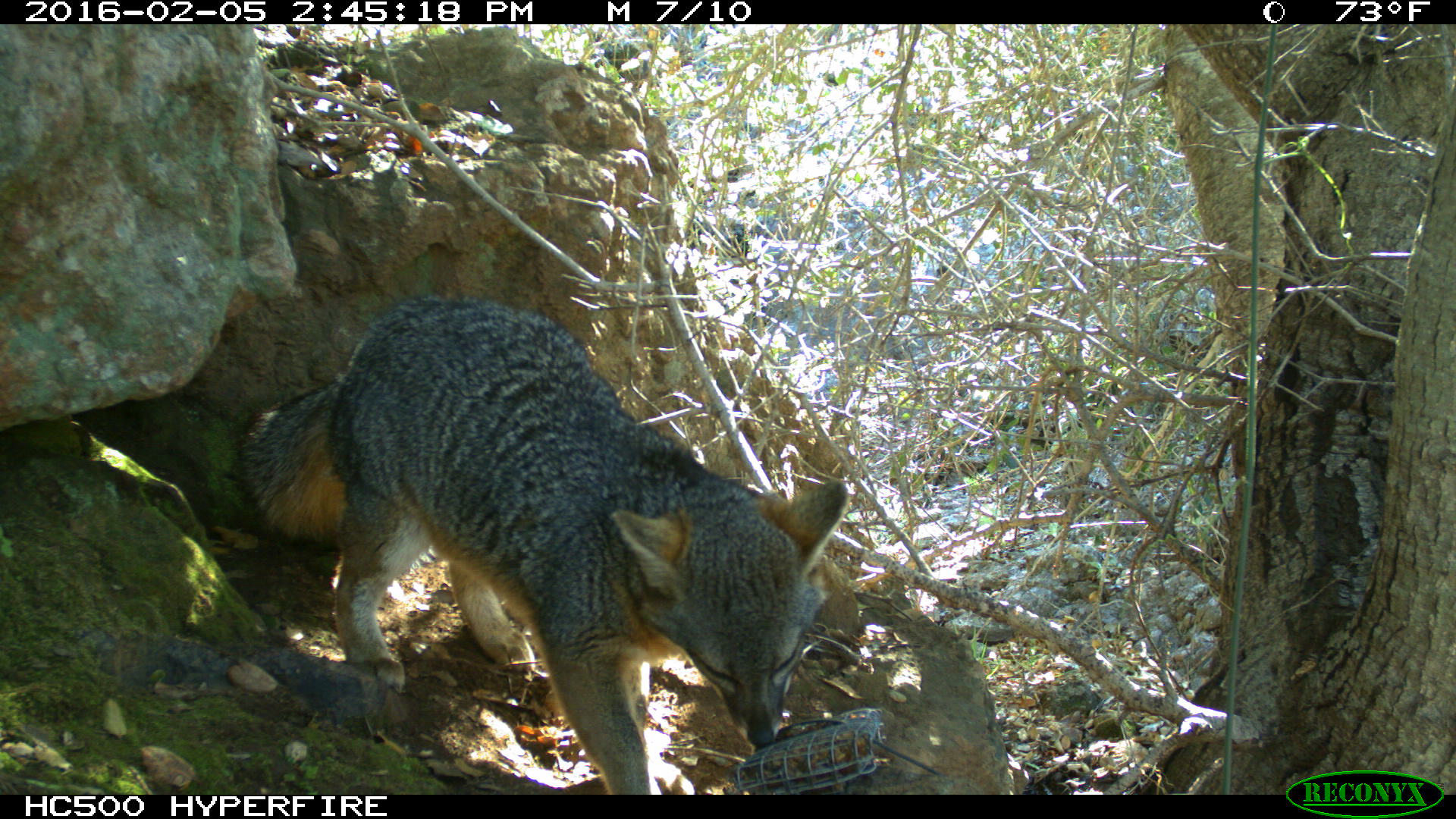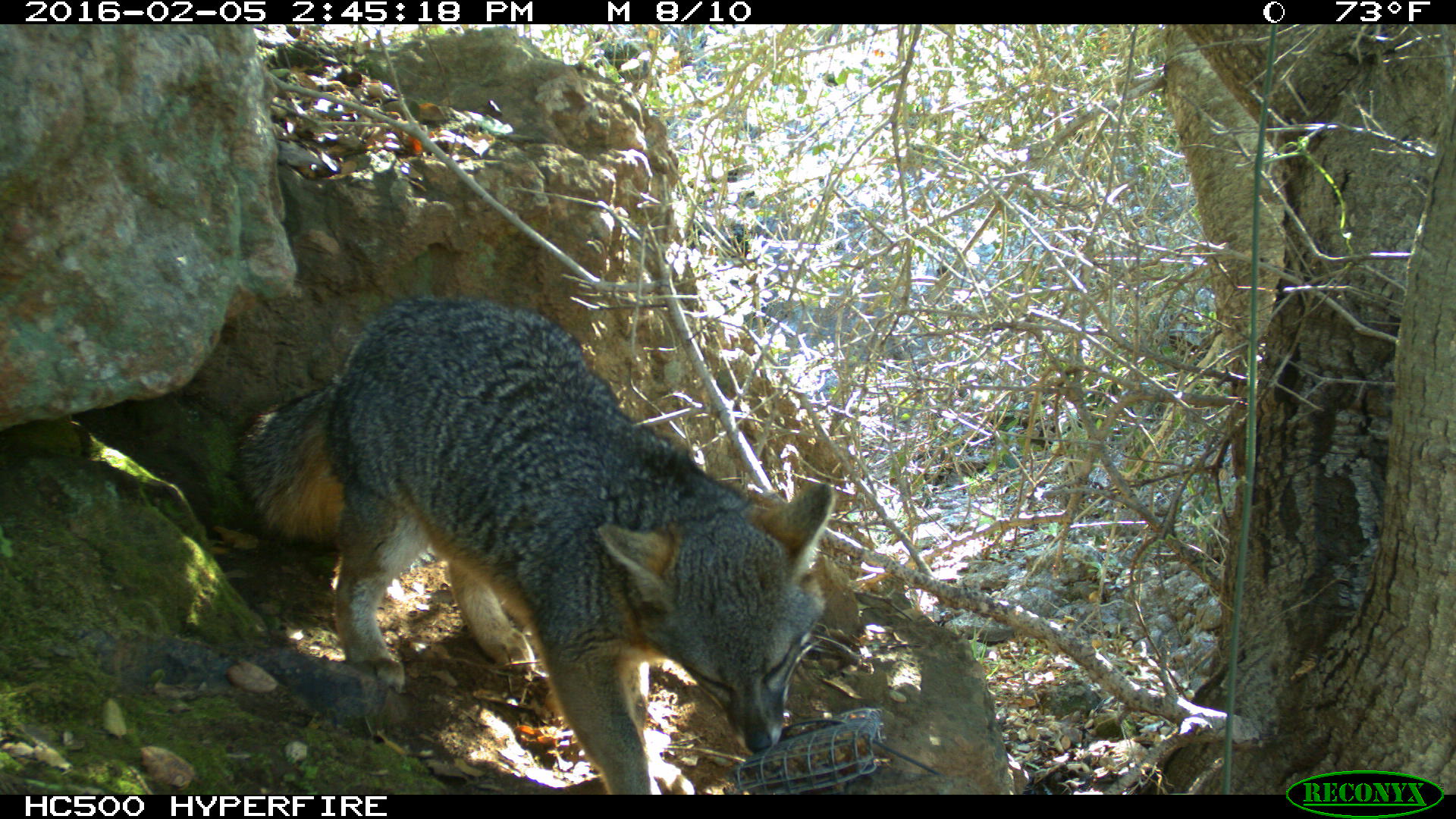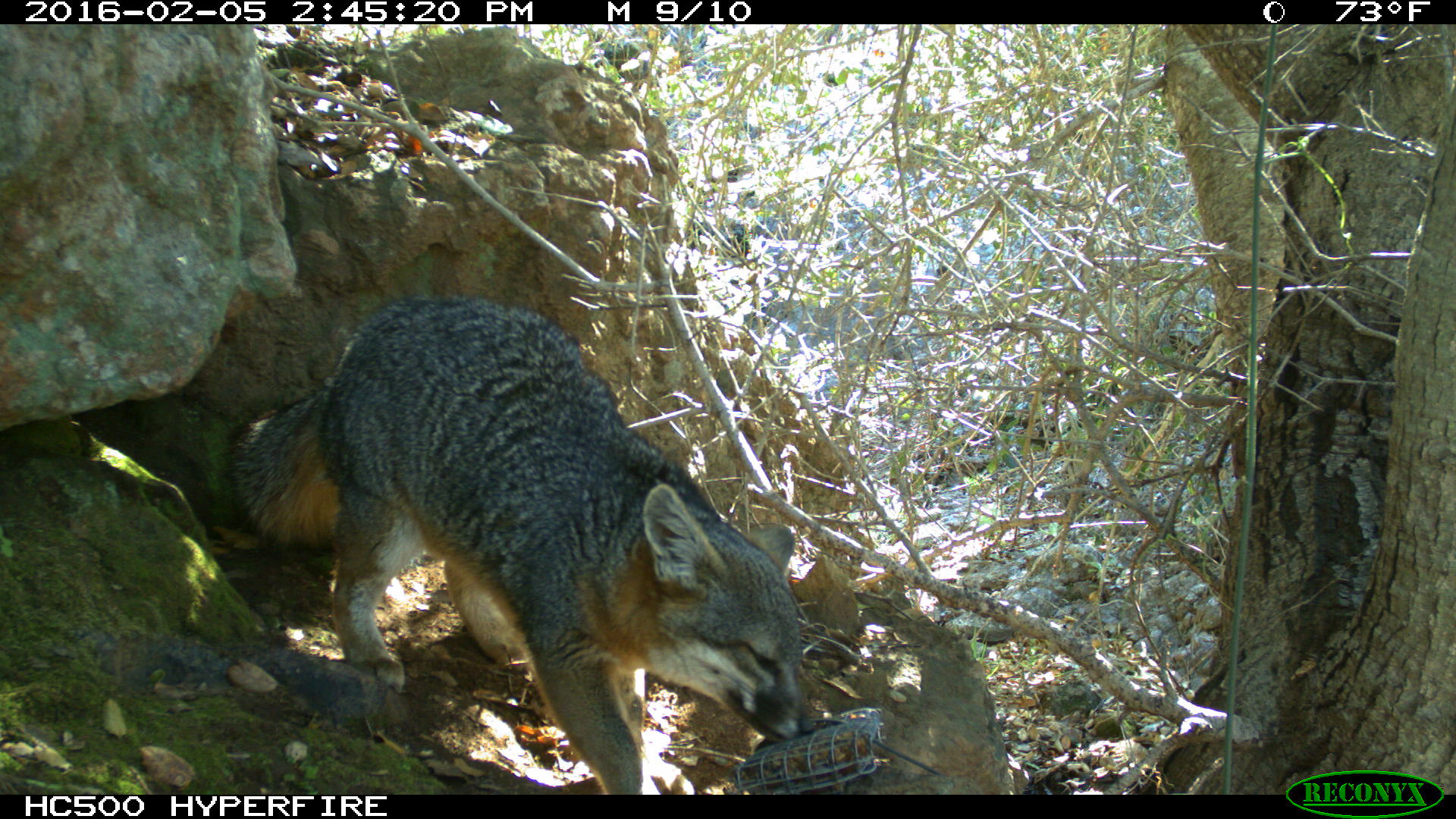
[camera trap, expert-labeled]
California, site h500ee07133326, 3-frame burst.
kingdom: Animalia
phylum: Chordata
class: Mammalia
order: Carnivora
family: Canidae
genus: Urocyon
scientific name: Urocyon littoralis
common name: island fox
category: fox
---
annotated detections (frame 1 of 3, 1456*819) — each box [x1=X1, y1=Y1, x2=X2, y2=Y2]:
fox: [x1=238, y1=292, x2=848, y2=794]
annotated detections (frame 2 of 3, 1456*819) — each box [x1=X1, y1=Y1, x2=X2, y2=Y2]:
fox: [x1=234, y1=297, x2=835, y2=794]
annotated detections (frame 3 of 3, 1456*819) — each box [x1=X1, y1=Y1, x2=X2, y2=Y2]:
fox: [x1=226, y1=290, x2=819, y2=794]